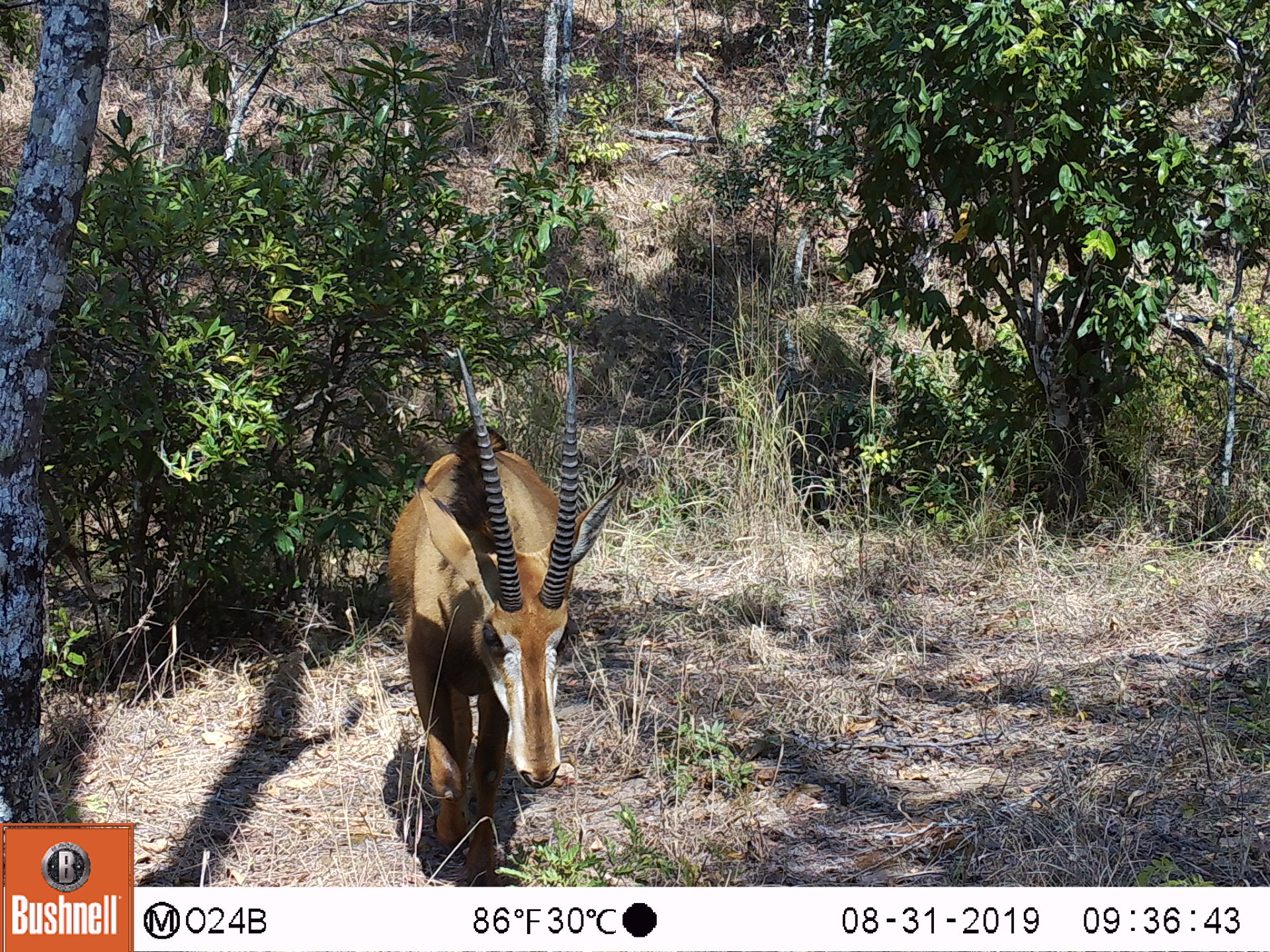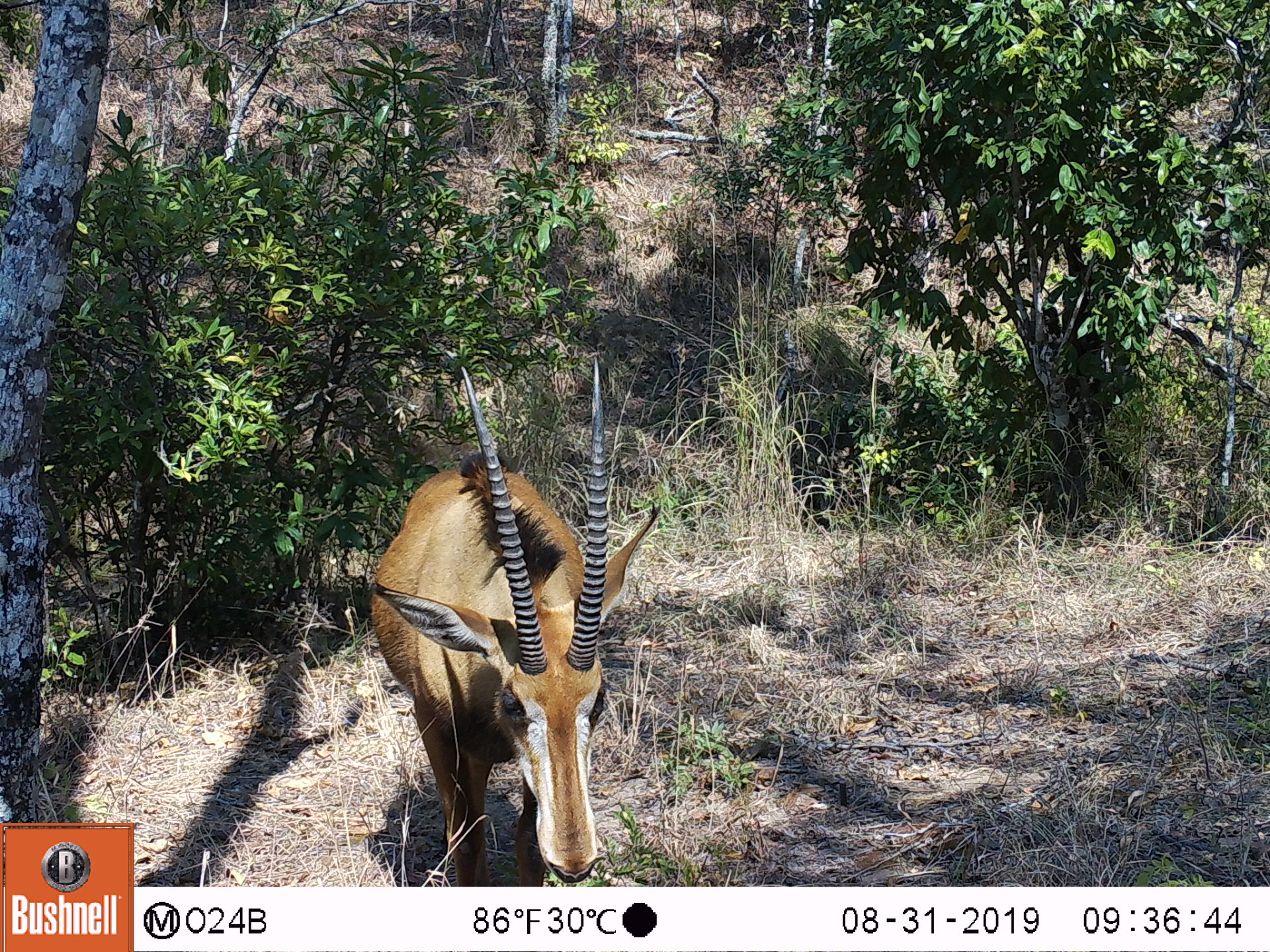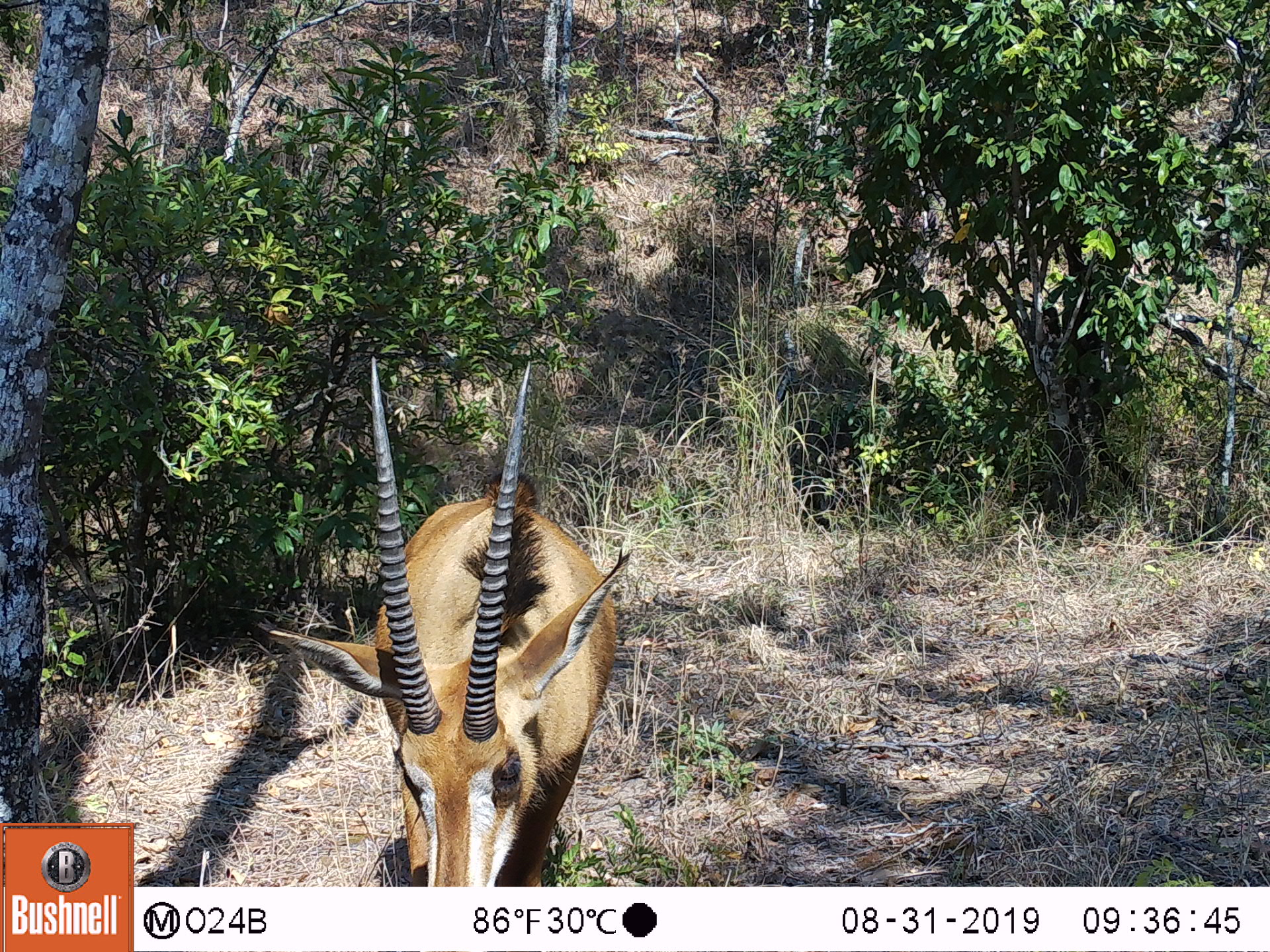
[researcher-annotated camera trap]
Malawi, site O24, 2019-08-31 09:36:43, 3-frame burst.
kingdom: Animalia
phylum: Chordata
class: Mammalia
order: Artiodactyla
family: Bovidae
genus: Hippotragus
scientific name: Hippotragus niger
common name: sable antelope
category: sable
Sable (sable antelope) (Hippotragus niger), count 1.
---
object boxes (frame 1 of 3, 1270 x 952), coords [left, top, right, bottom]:
sable: [379, 328, 631, 884]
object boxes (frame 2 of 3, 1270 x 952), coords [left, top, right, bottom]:
sable: [358, 349, 663, 880]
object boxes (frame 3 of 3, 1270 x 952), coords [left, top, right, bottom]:
sable: [263, 347, 632, 882]